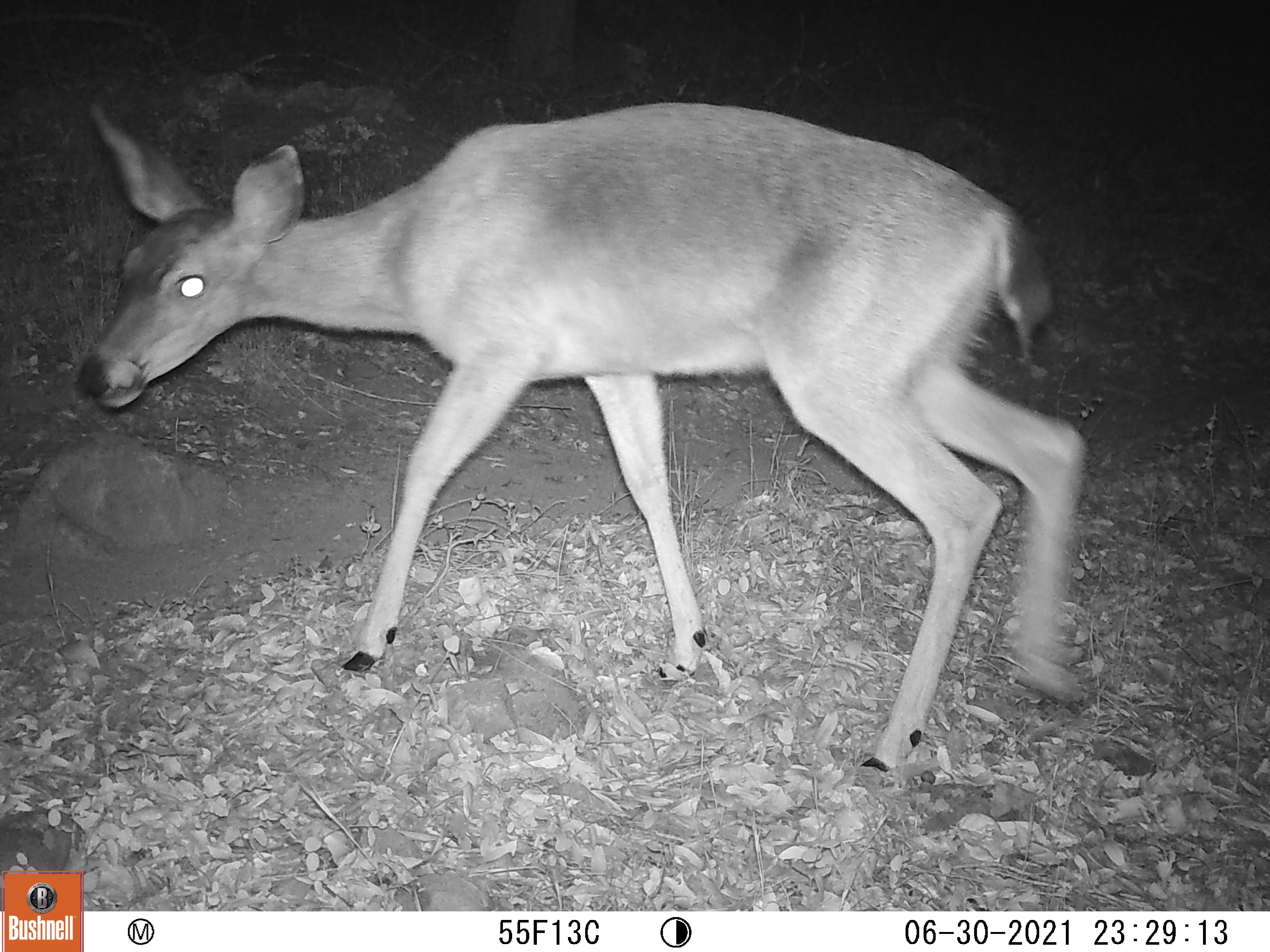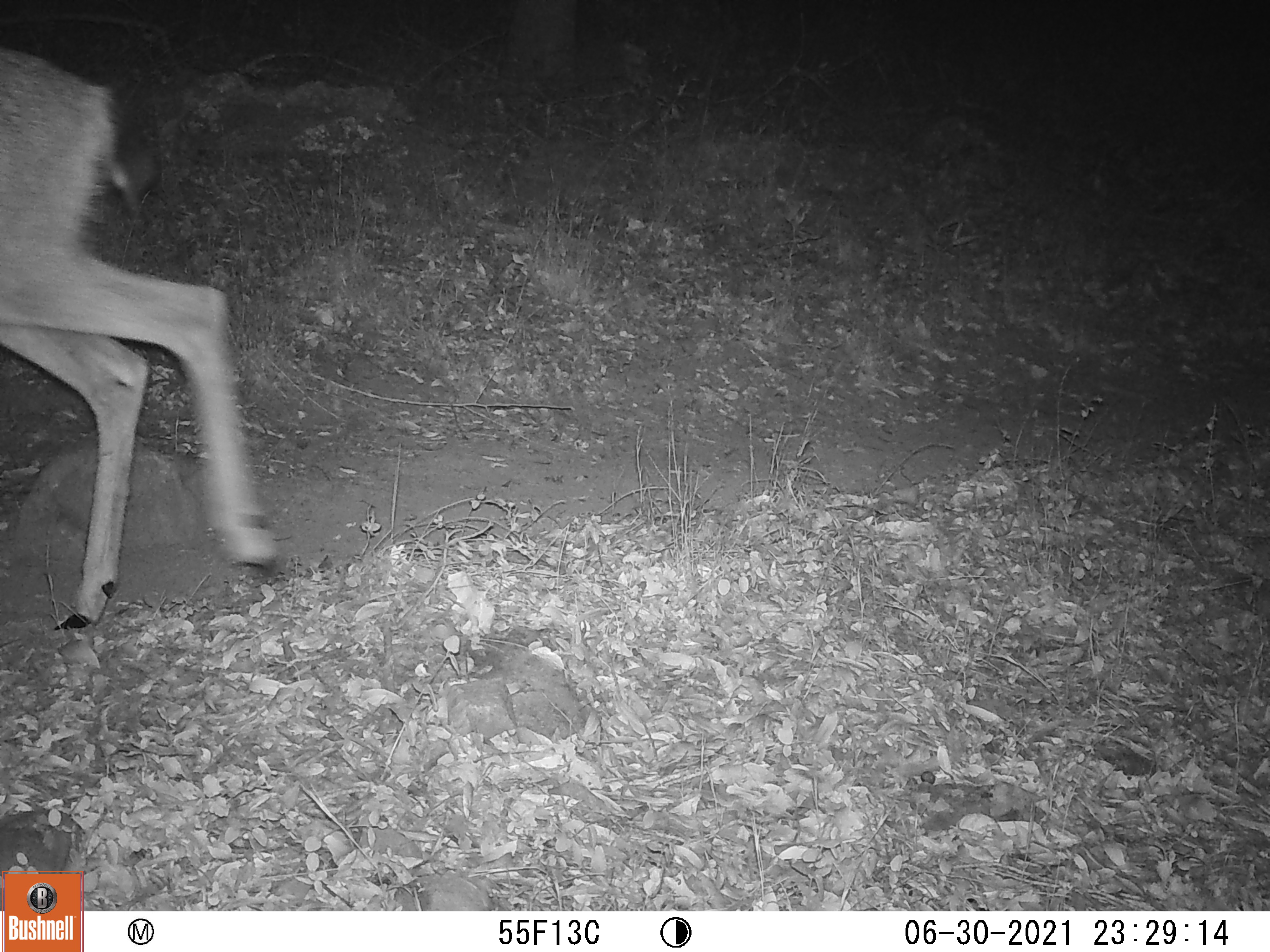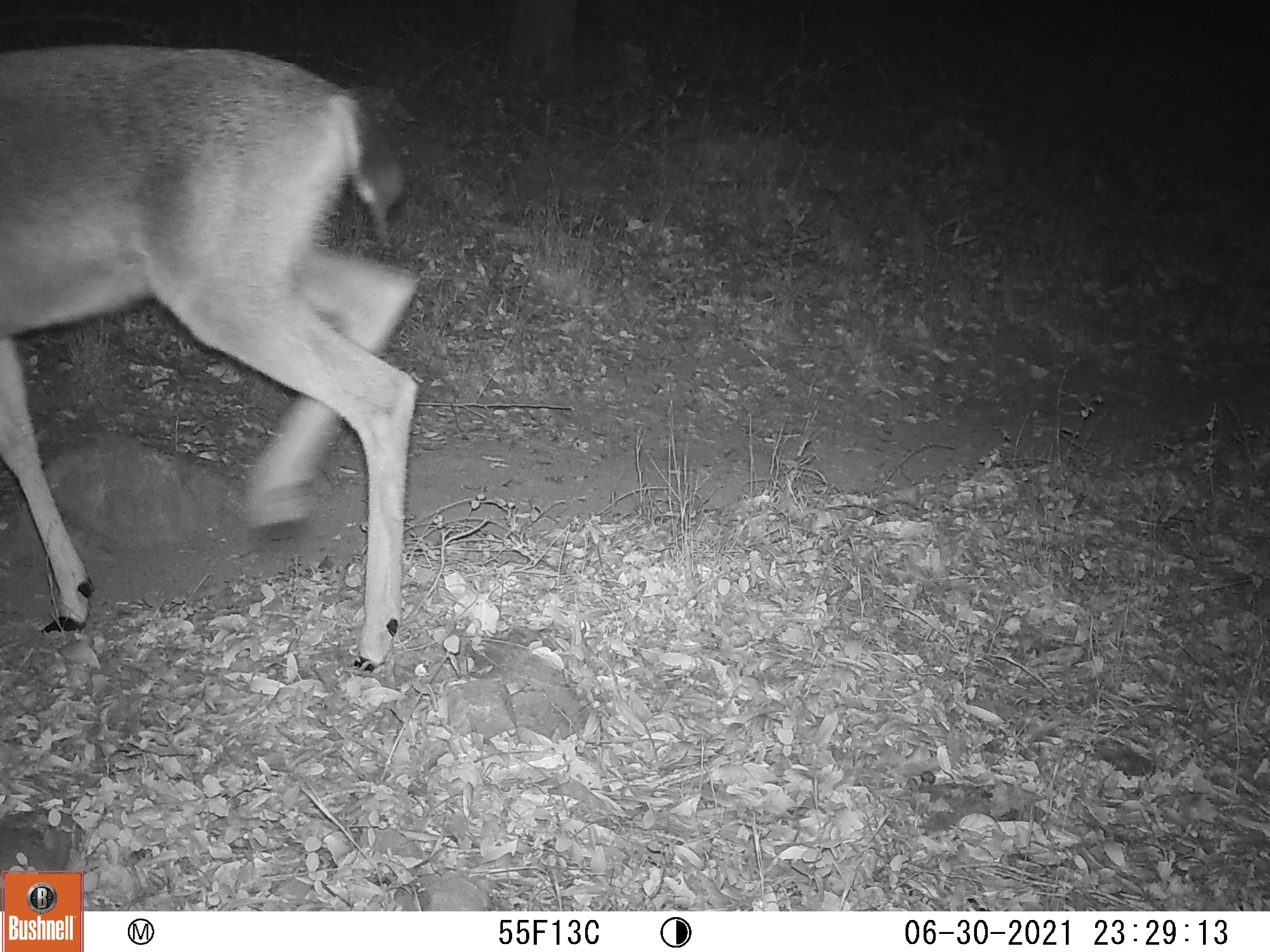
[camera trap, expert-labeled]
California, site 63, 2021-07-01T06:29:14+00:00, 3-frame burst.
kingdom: Animalia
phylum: Chordata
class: Mammalia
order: Artiodactyla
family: Cervidae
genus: Odocoileus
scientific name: Odocoileus hemionus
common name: mule deer